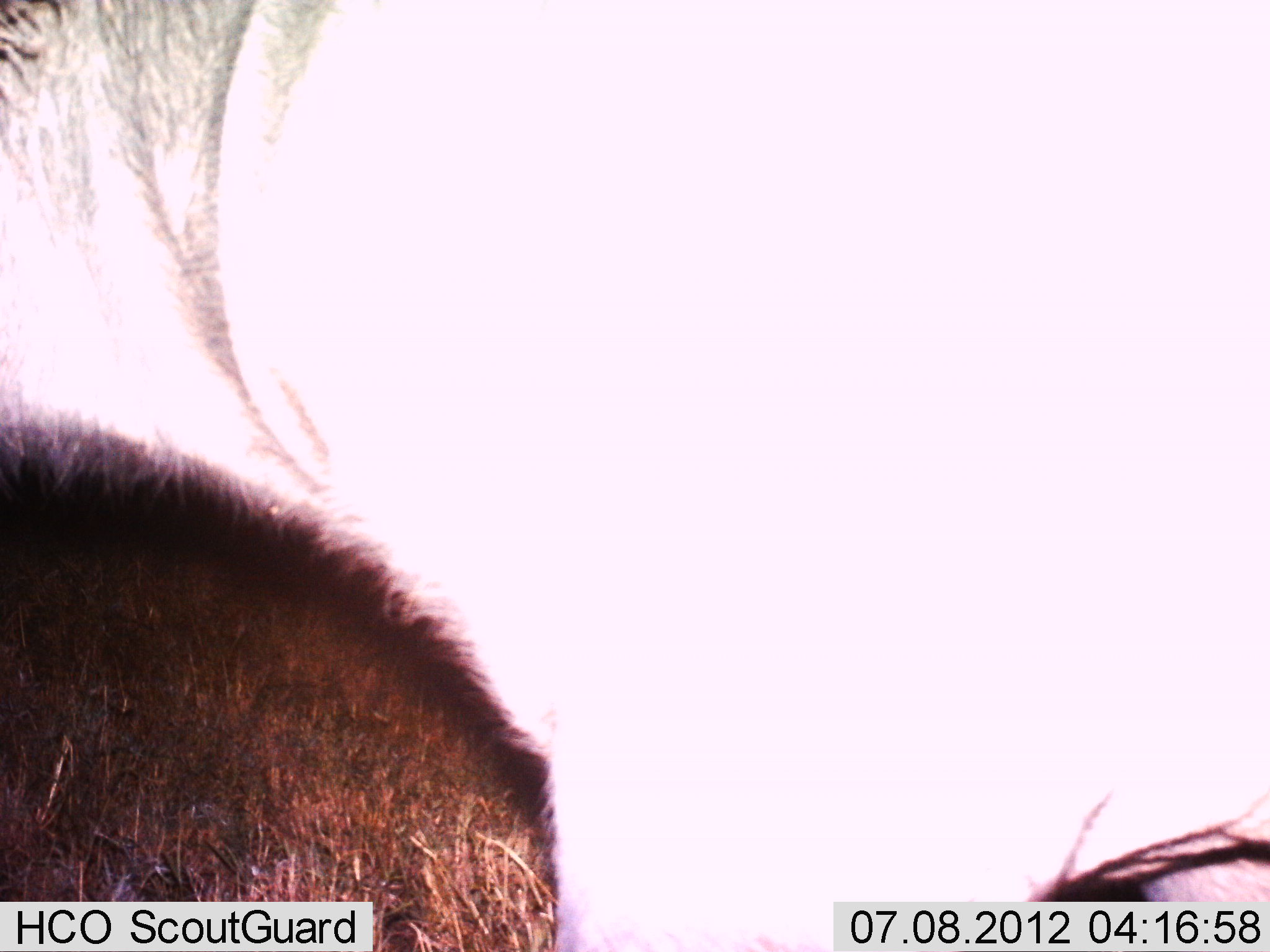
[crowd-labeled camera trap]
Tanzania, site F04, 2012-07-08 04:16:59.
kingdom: Animalia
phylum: Chordata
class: Mammalia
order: Artiodactyla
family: Bovidae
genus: Connochaetes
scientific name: Connochaetes taurinus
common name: blue wildebeest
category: wildebeest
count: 1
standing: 71%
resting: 0%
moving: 29%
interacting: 0%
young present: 0%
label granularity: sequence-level